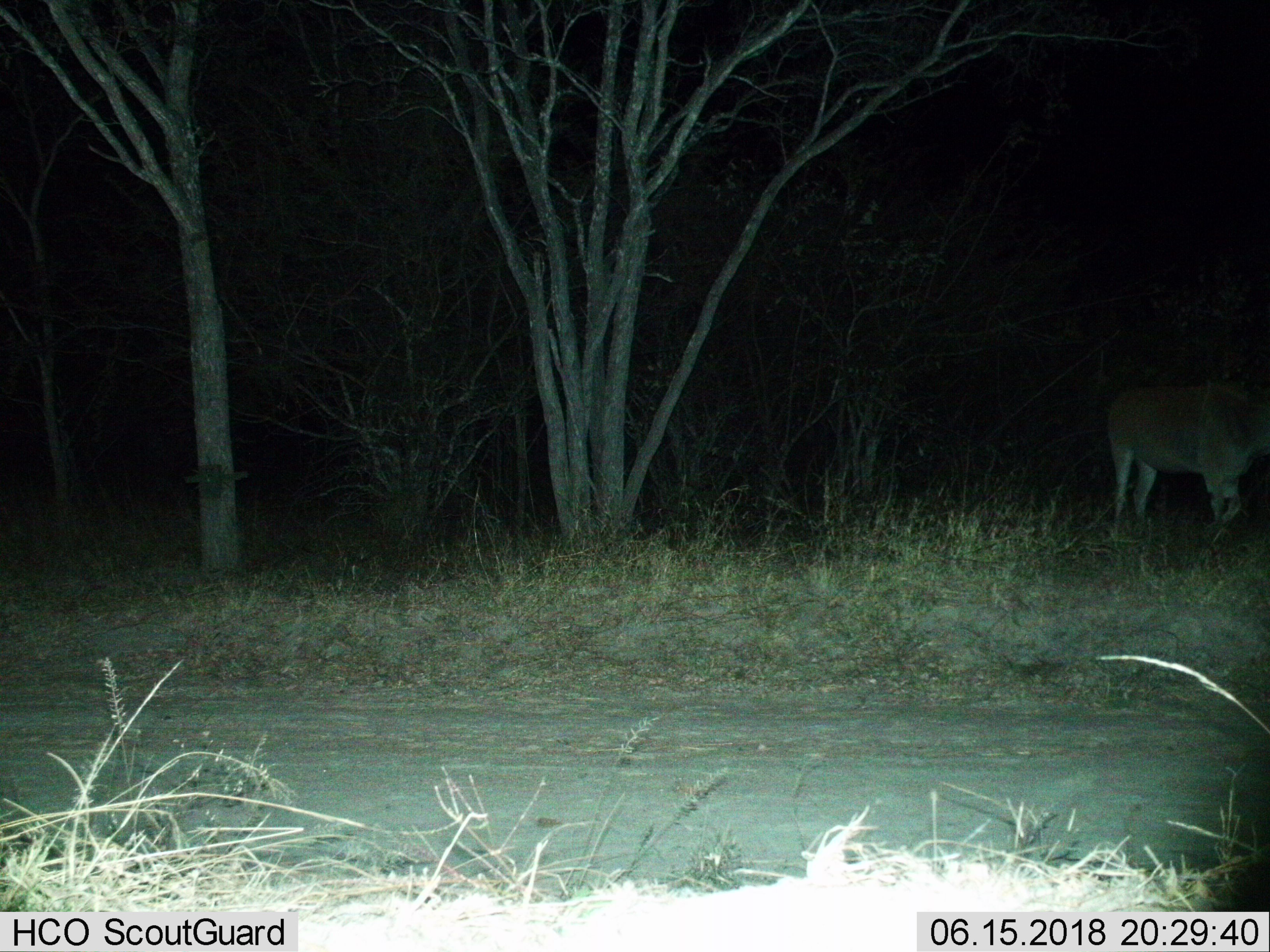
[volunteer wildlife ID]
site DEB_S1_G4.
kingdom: Animalia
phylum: Chordata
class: Mammalia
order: Artiodactyla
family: Bovidae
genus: Tragelaphus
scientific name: Tragelaphus oryx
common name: eland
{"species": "eland (Tragelaphus oryx)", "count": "1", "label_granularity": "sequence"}